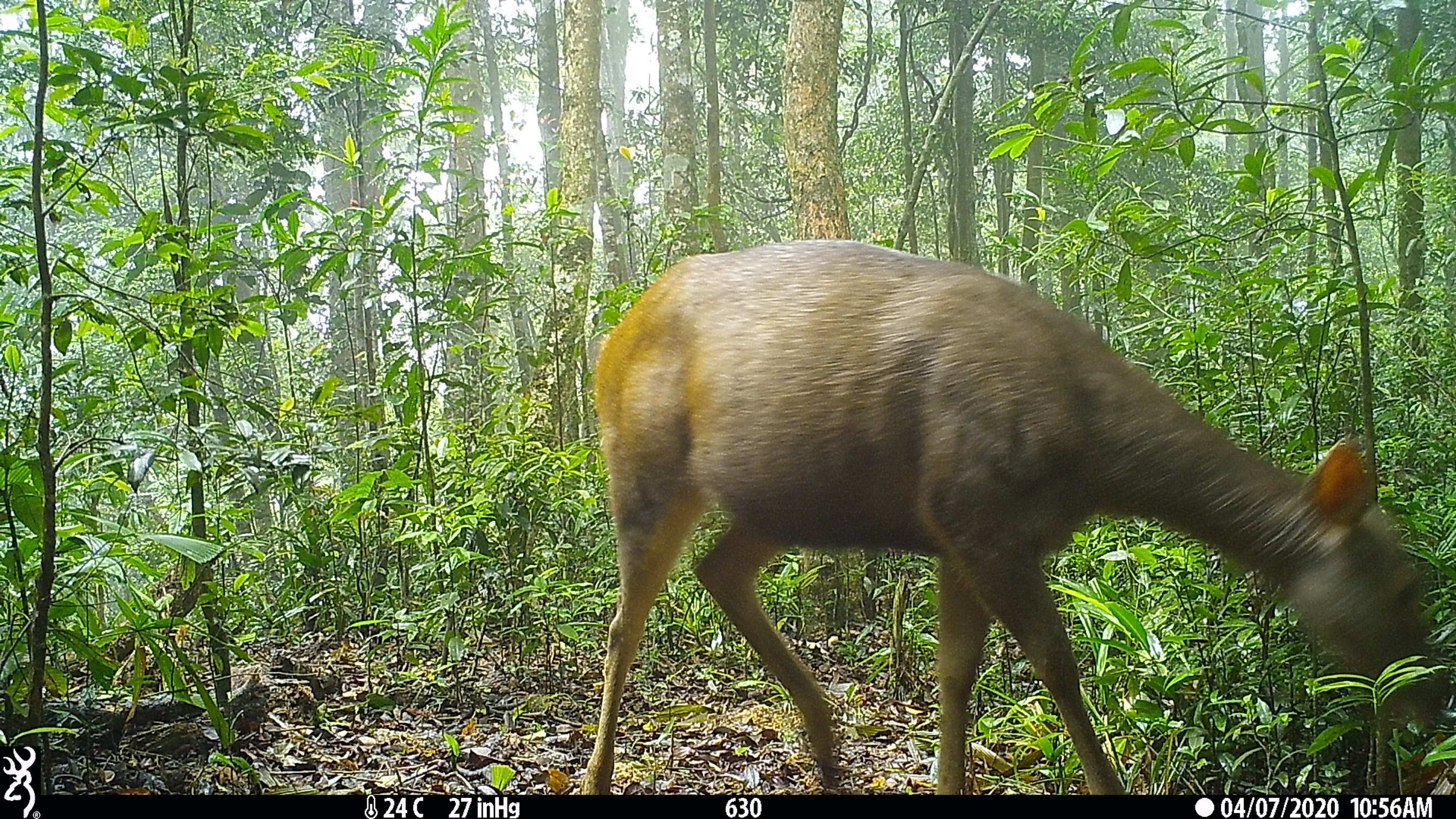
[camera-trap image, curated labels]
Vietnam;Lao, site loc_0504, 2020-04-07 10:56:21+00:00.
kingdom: Animalia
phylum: Chordata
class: Mammalia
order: Artiodactyla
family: Cervidae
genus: Rusa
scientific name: Rusa unicolor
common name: sambar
Sambar (Rusa unicolor). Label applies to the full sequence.